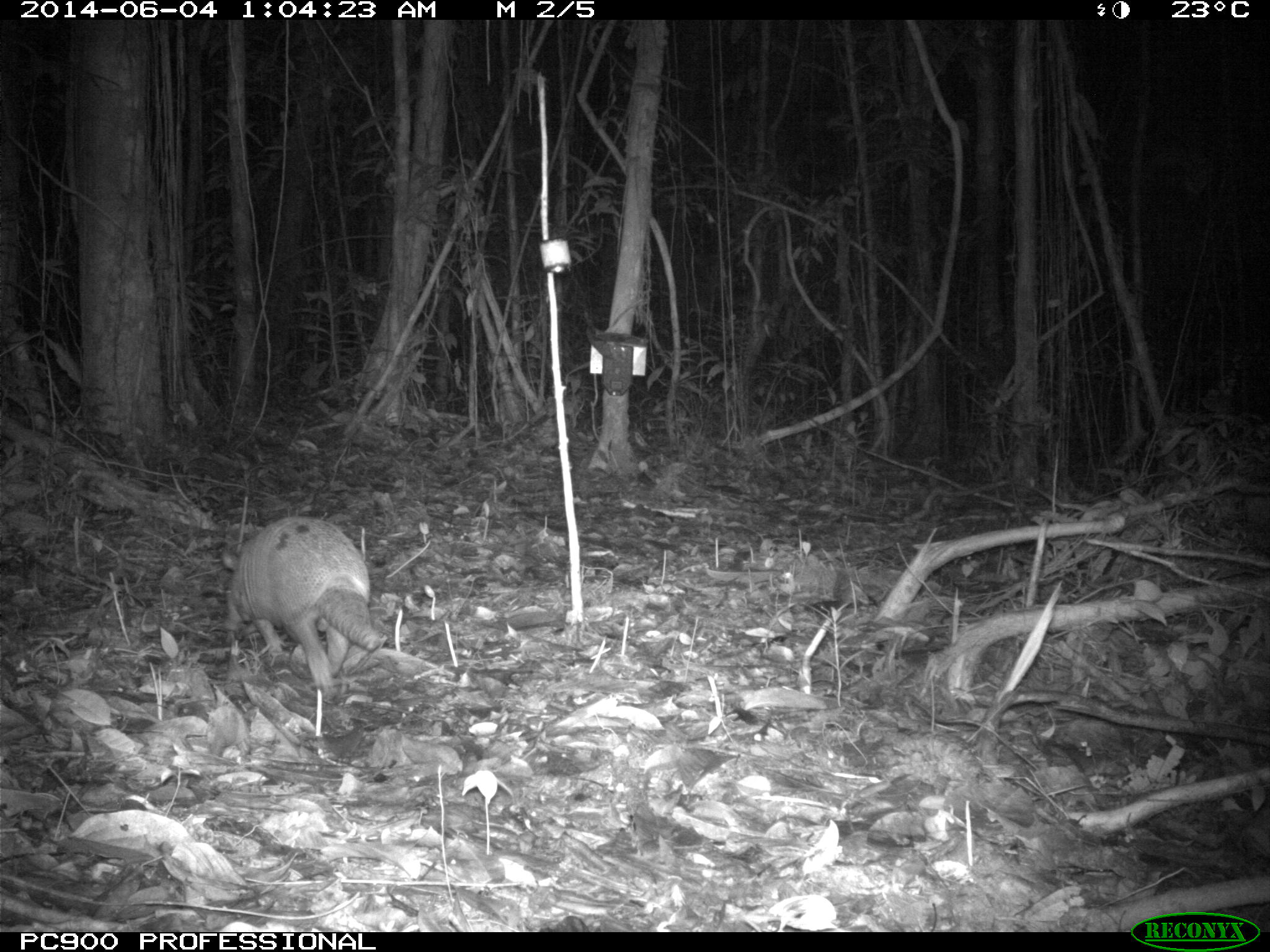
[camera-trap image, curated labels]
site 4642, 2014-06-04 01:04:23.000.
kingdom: Animalia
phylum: Chordata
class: Mammalia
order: Cingulata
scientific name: Cingulata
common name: armadillo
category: unknown armadillo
Unknown armadillo (armadillo) (Cingulata), count 1, age adult, sex male.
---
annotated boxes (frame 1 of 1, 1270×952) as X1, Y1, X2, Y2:
unknown armadillo: 221, 512, 388, 694